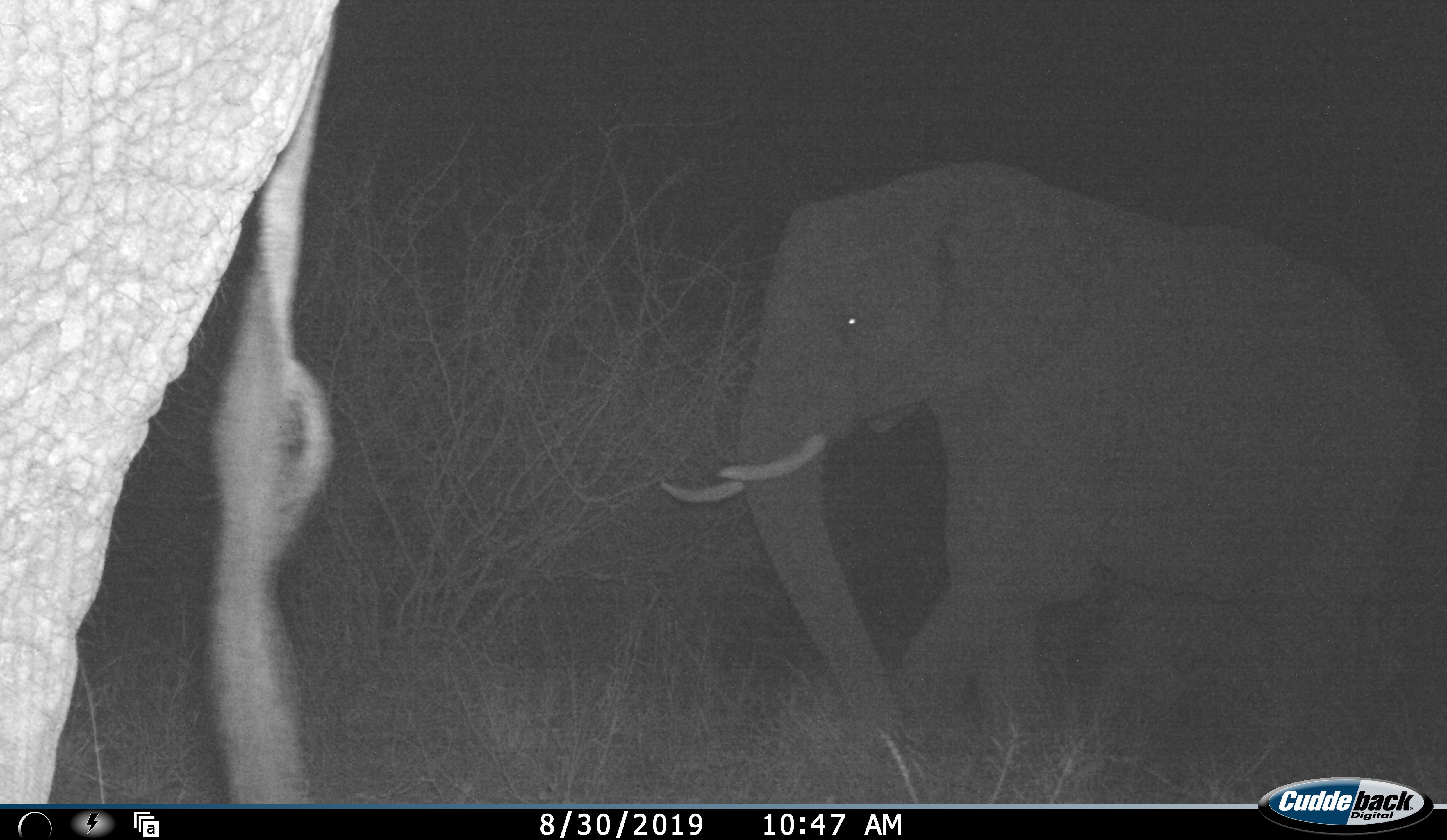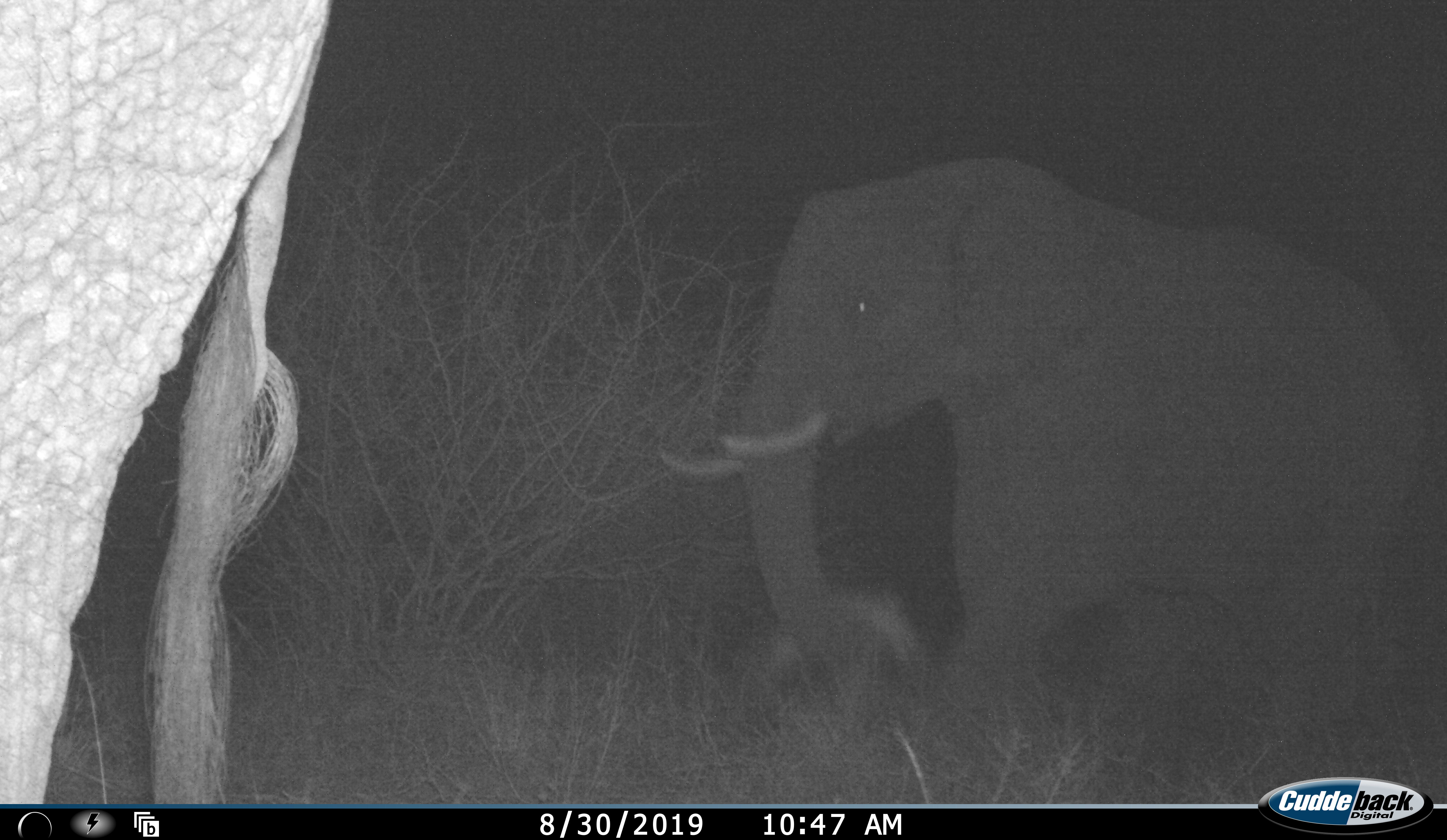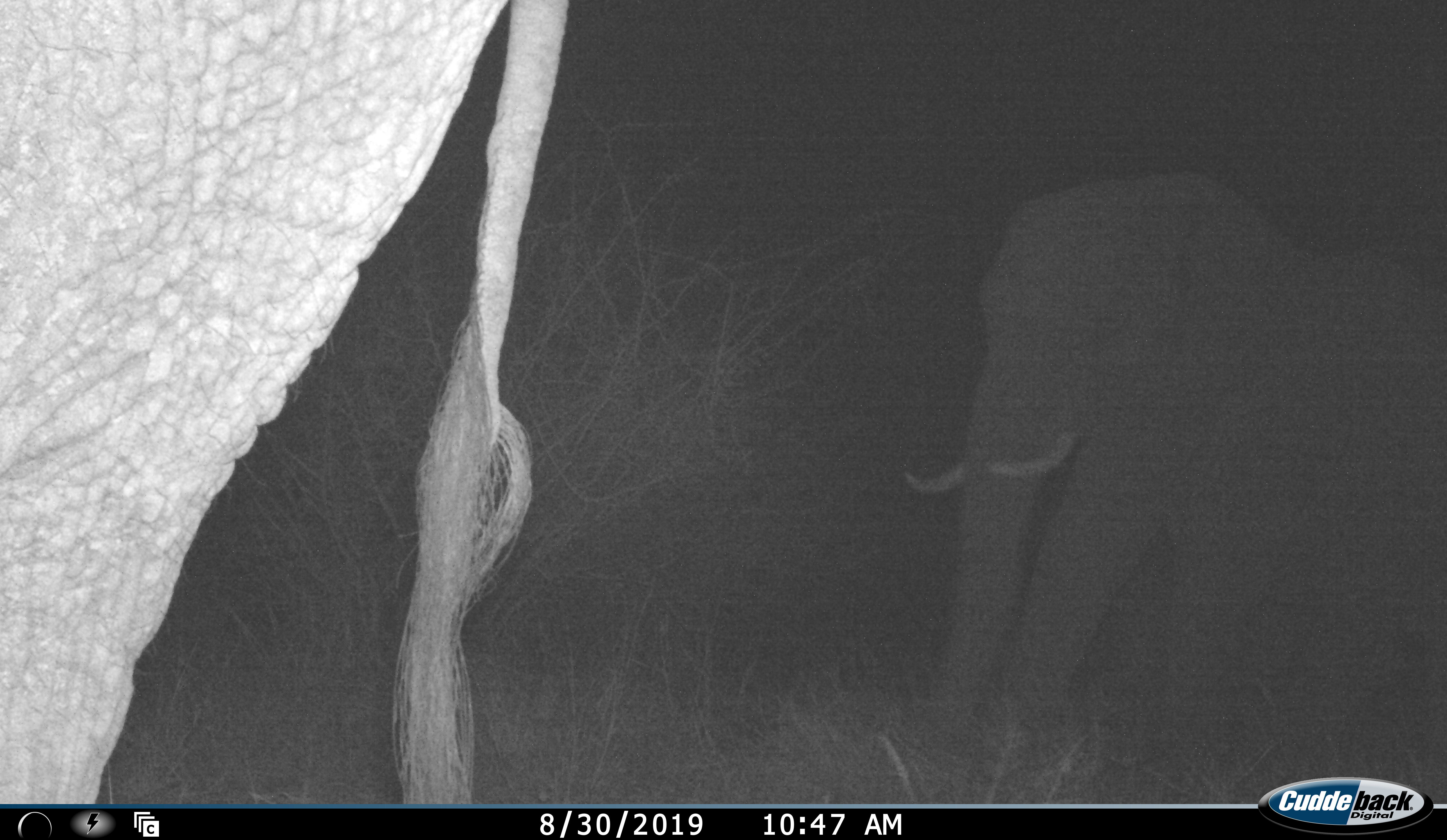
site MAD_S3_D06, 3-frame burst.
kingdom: Animalia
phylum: Chordata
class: Mammalia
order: Proboscidea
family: Elephantidae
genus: Loxodonta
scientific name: Loxodonta africana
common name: african bush elephant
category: elephant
Elephant (african bush elephant) (Loxodonta africana), count 2. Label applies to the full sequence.